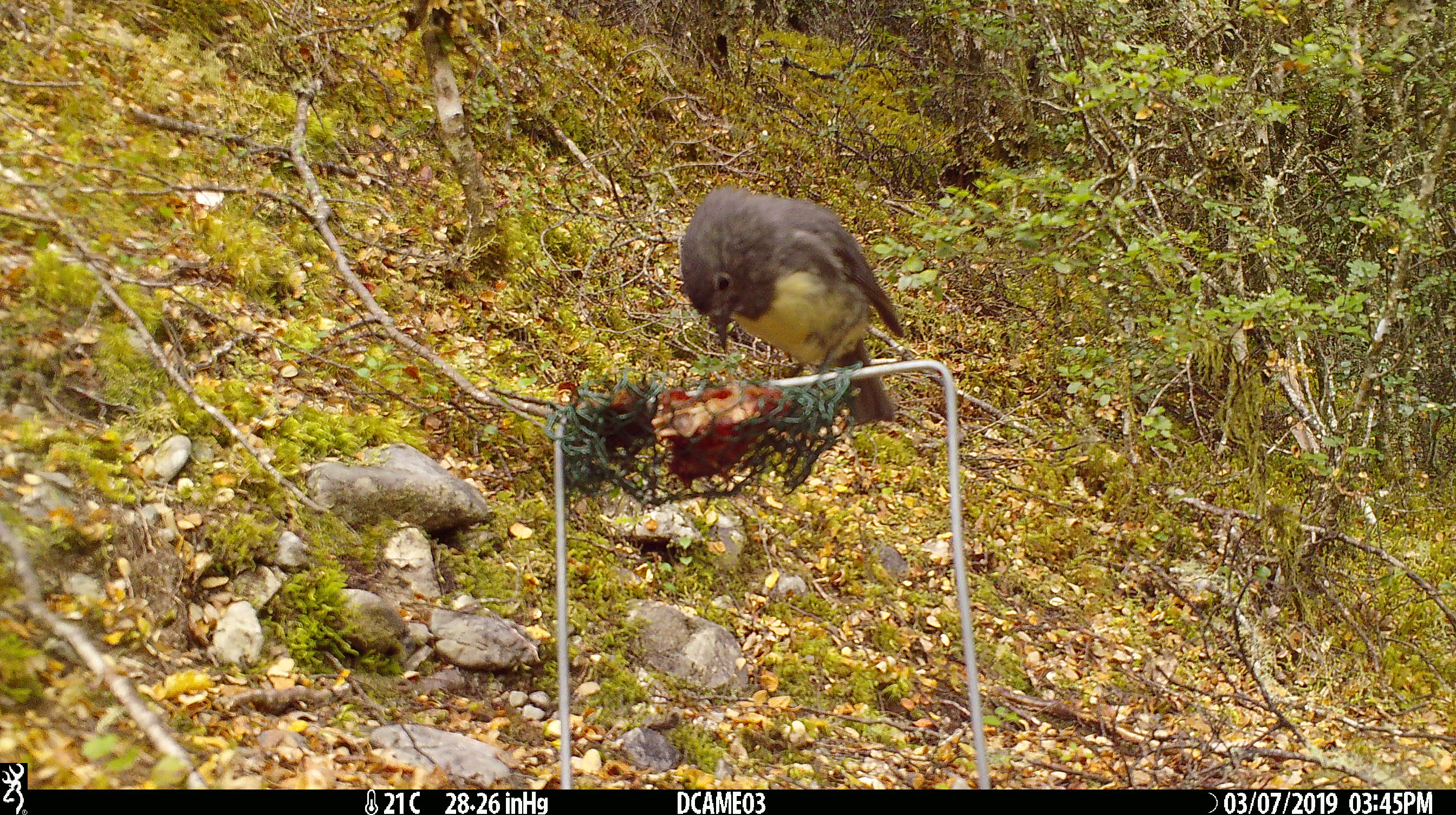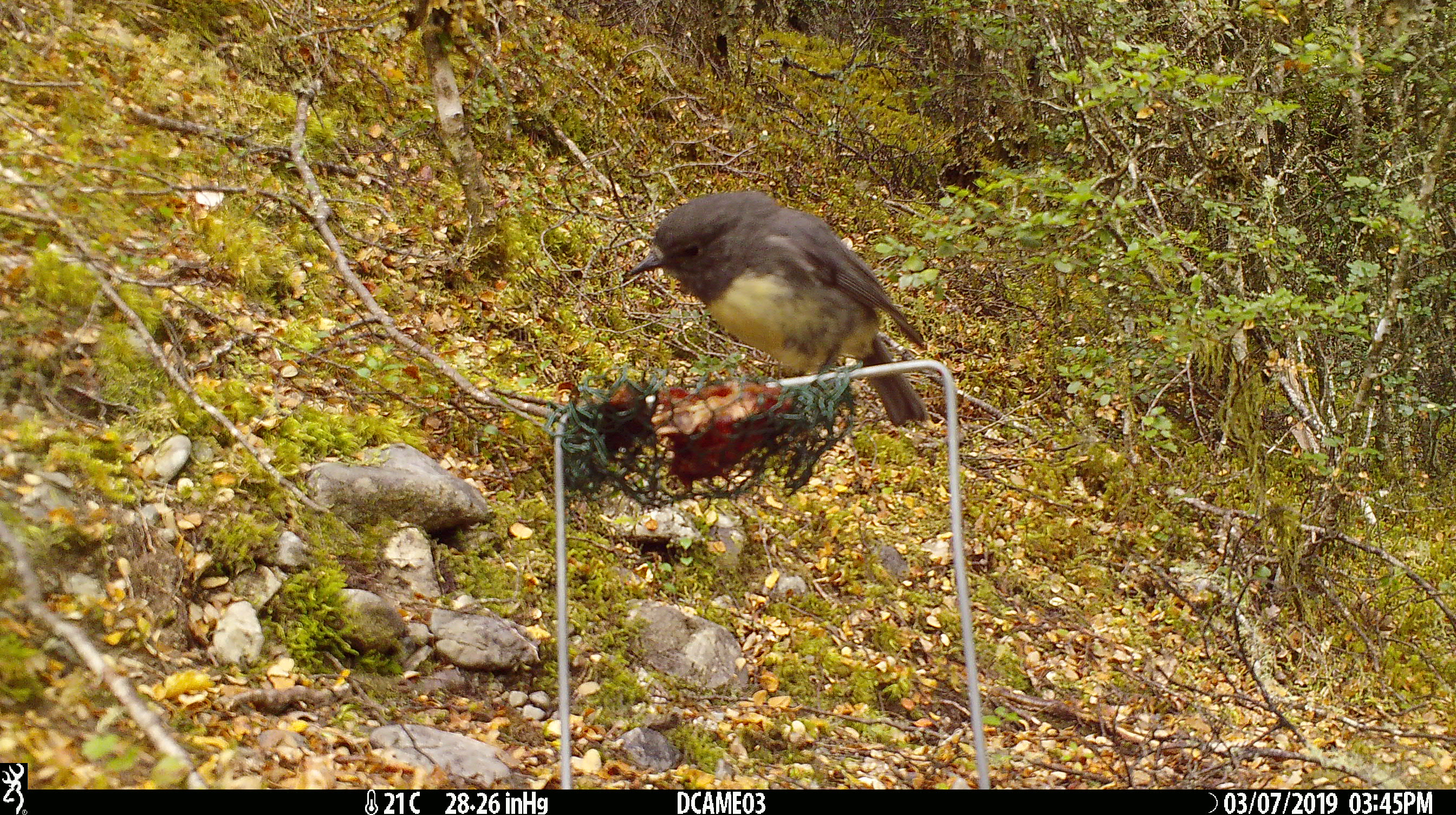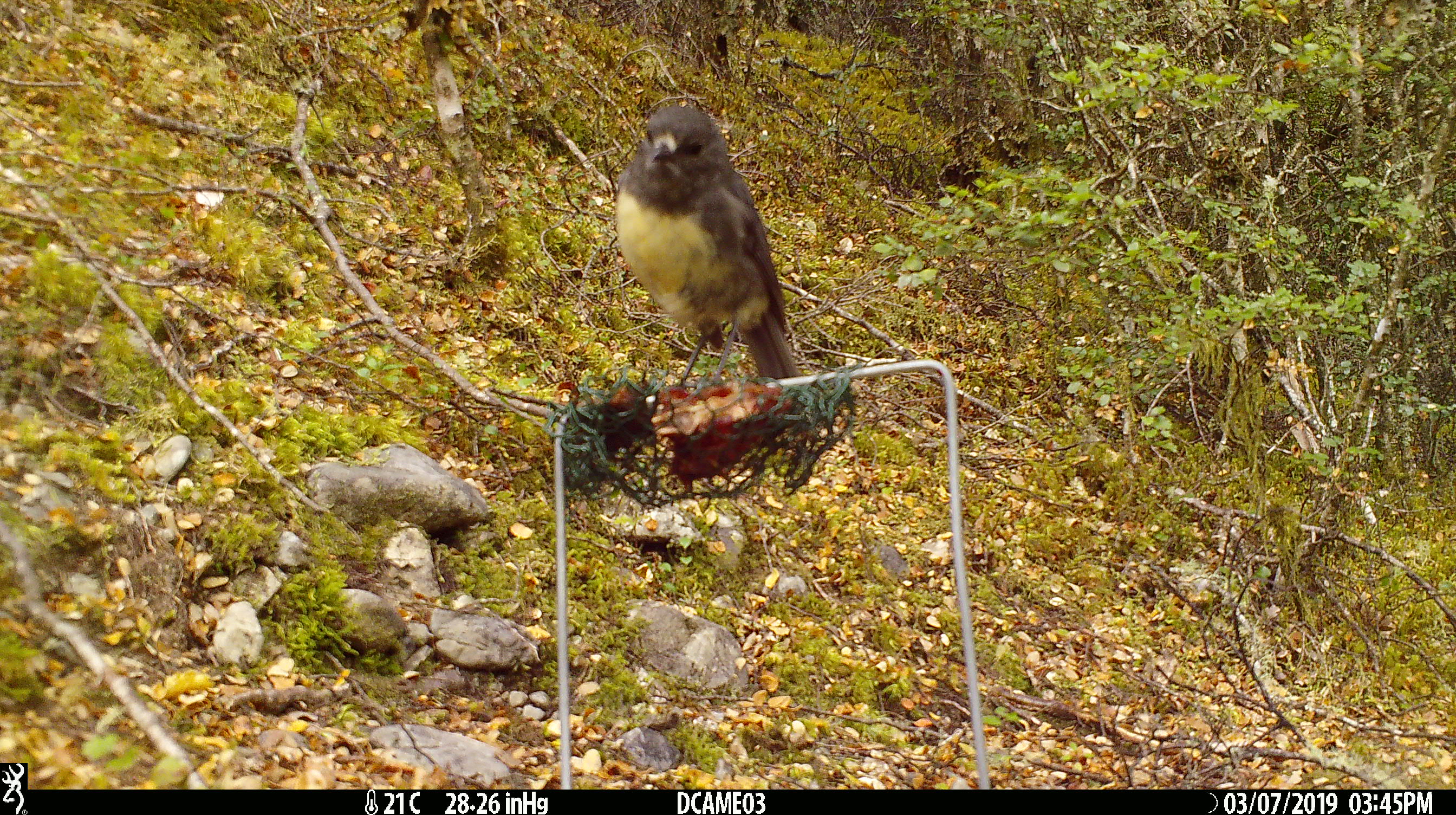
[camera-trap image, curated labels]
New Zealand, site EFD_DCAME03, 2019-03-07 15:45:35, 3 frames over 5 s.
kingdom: Animalia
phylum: Chordata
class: Aves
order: Passeriformes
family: Petroicidae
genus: Petroica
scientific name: Petroica australis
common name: new zealand robin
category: robin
Robin (new zealand robin) (Petroica australis).